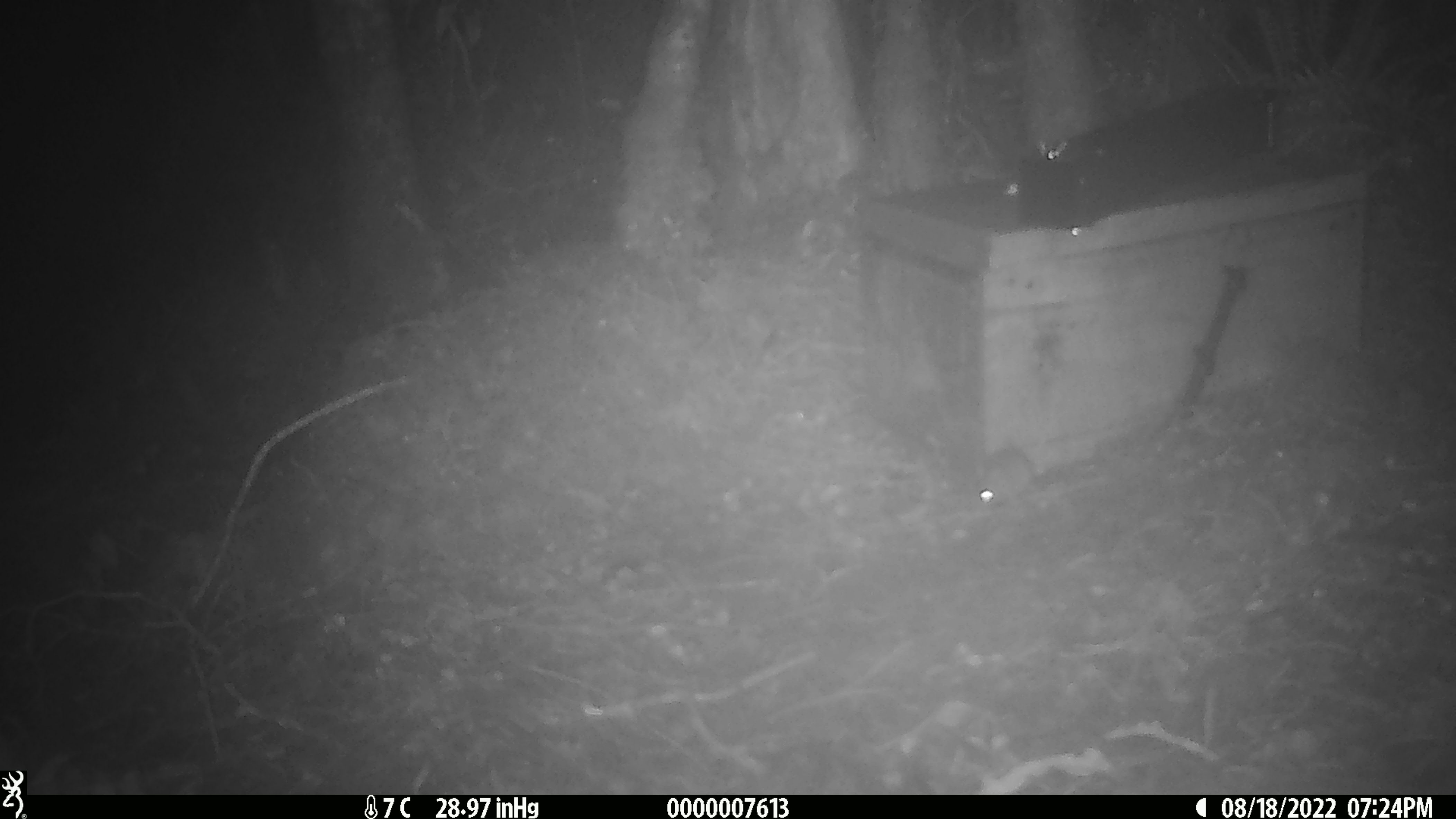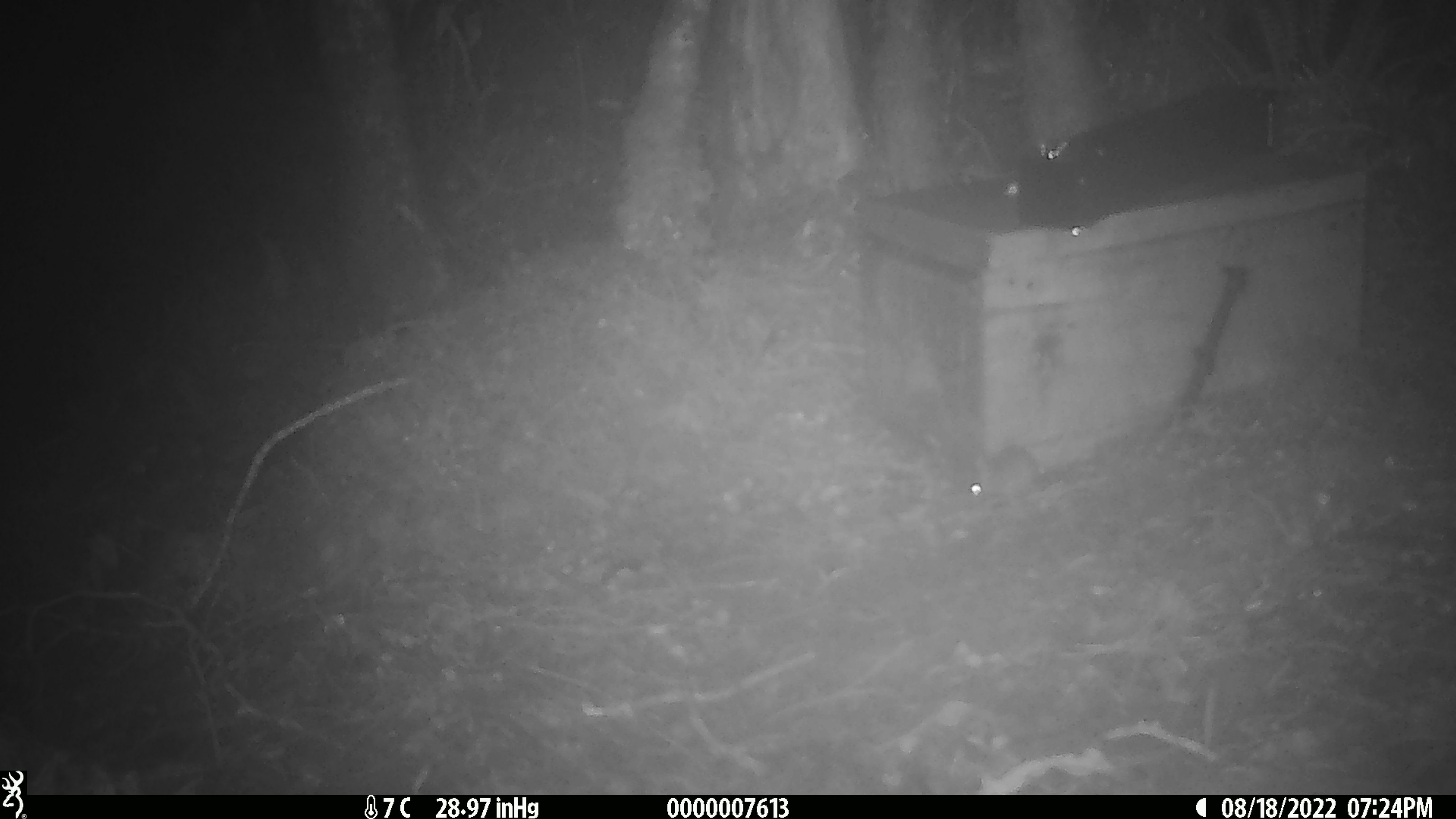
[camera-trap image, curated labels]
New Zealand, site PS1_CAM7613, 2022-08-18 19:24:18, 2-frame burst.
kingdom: Animalia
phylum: Chordata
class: Mammalia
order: Rodentia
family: Muridae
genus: Mus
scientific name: Mus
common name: mouse